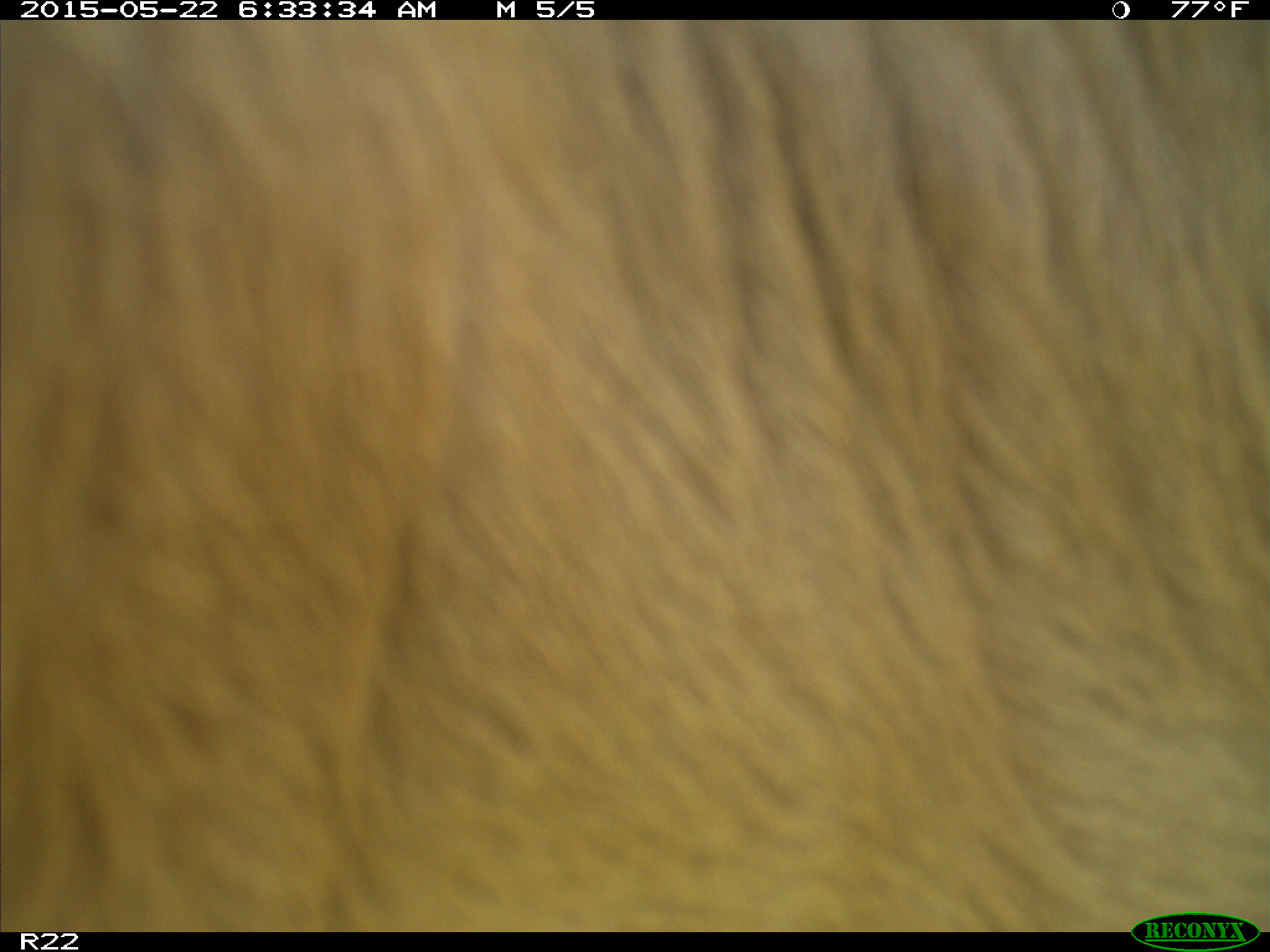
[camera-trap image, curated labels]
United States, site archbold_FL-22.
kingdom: Animalia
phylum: Chordata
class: Mammalia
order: Artiodactyla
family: Bovidae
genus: Bos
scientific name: Bos taurus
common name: domestic cow